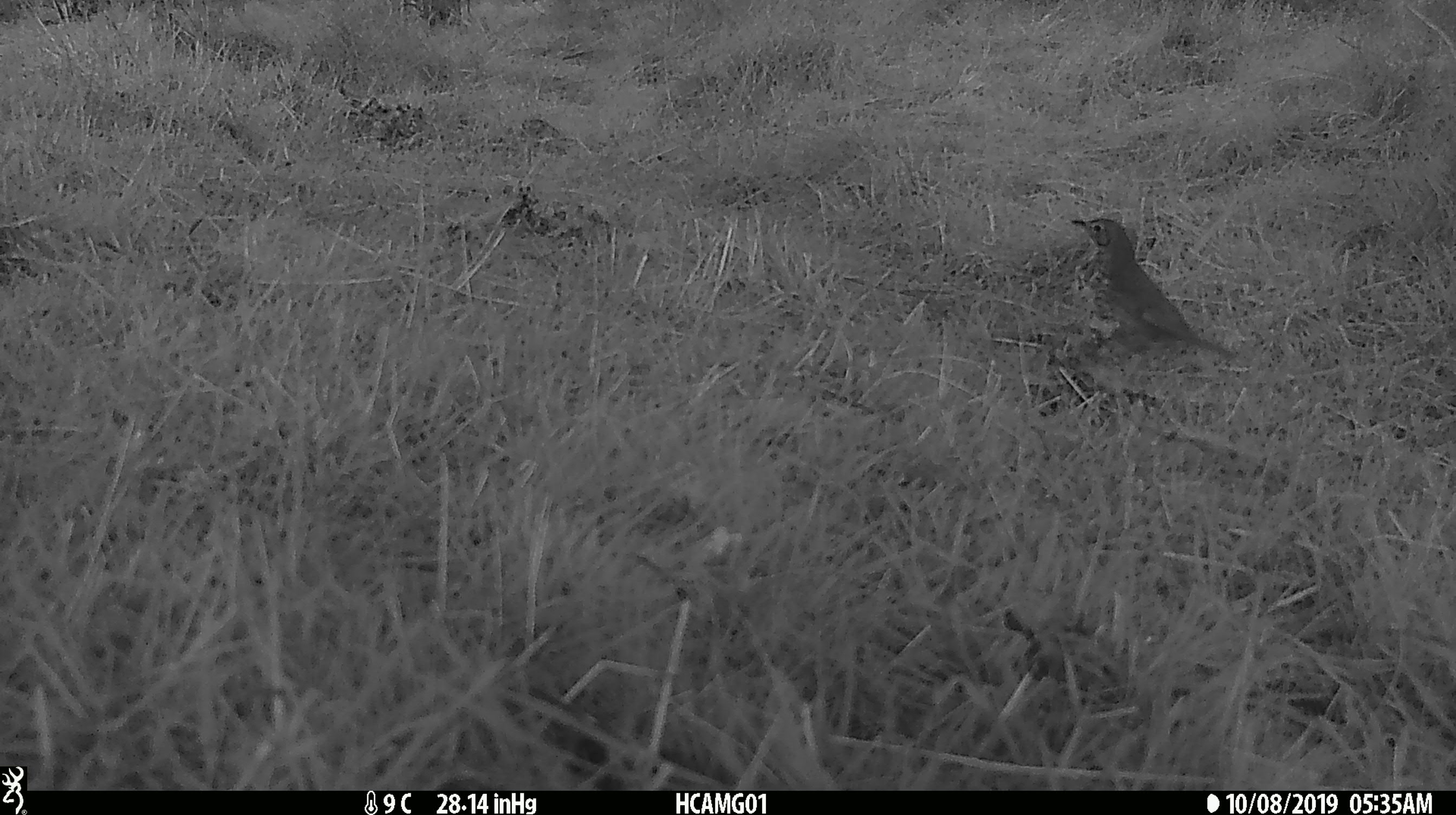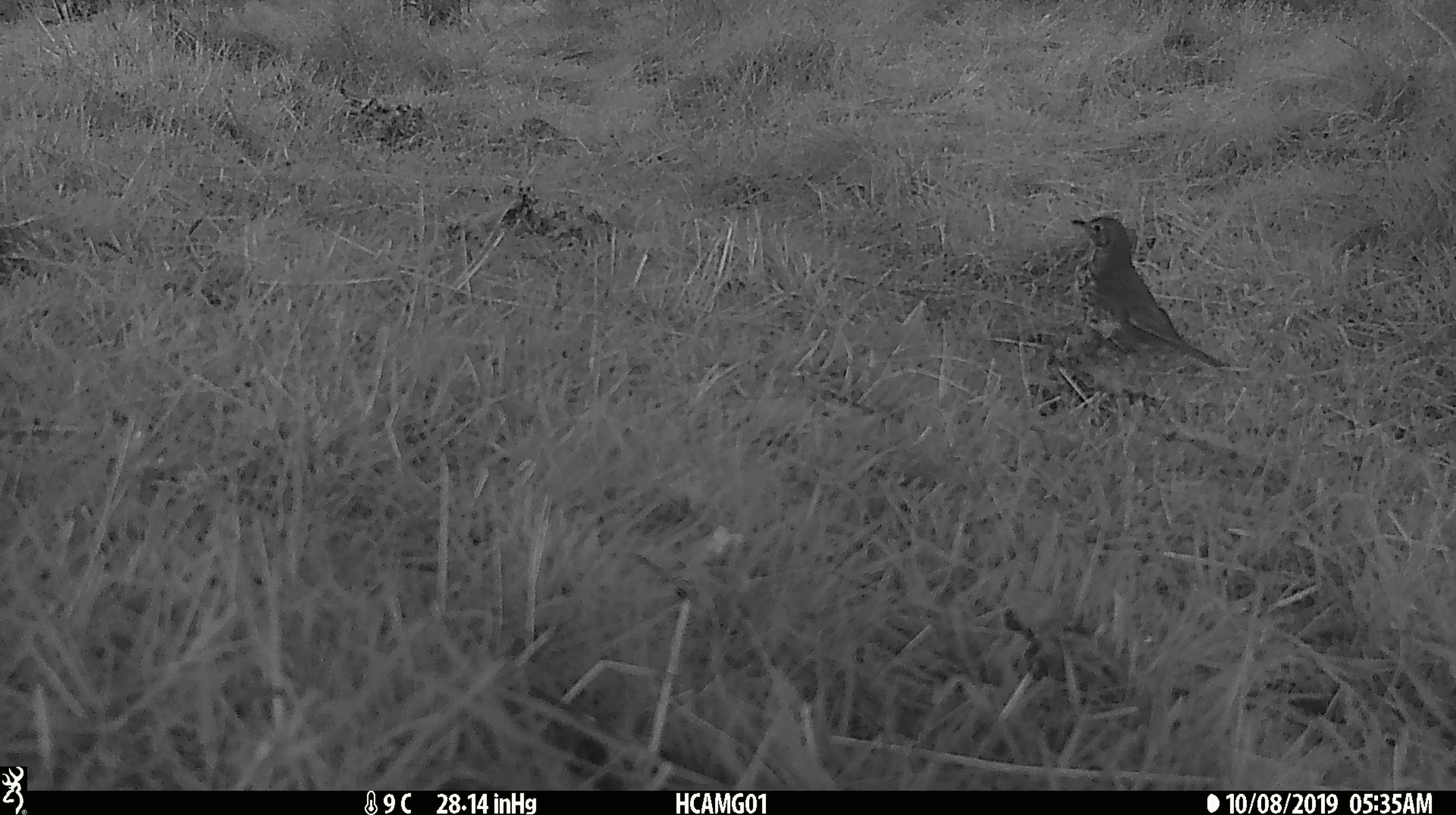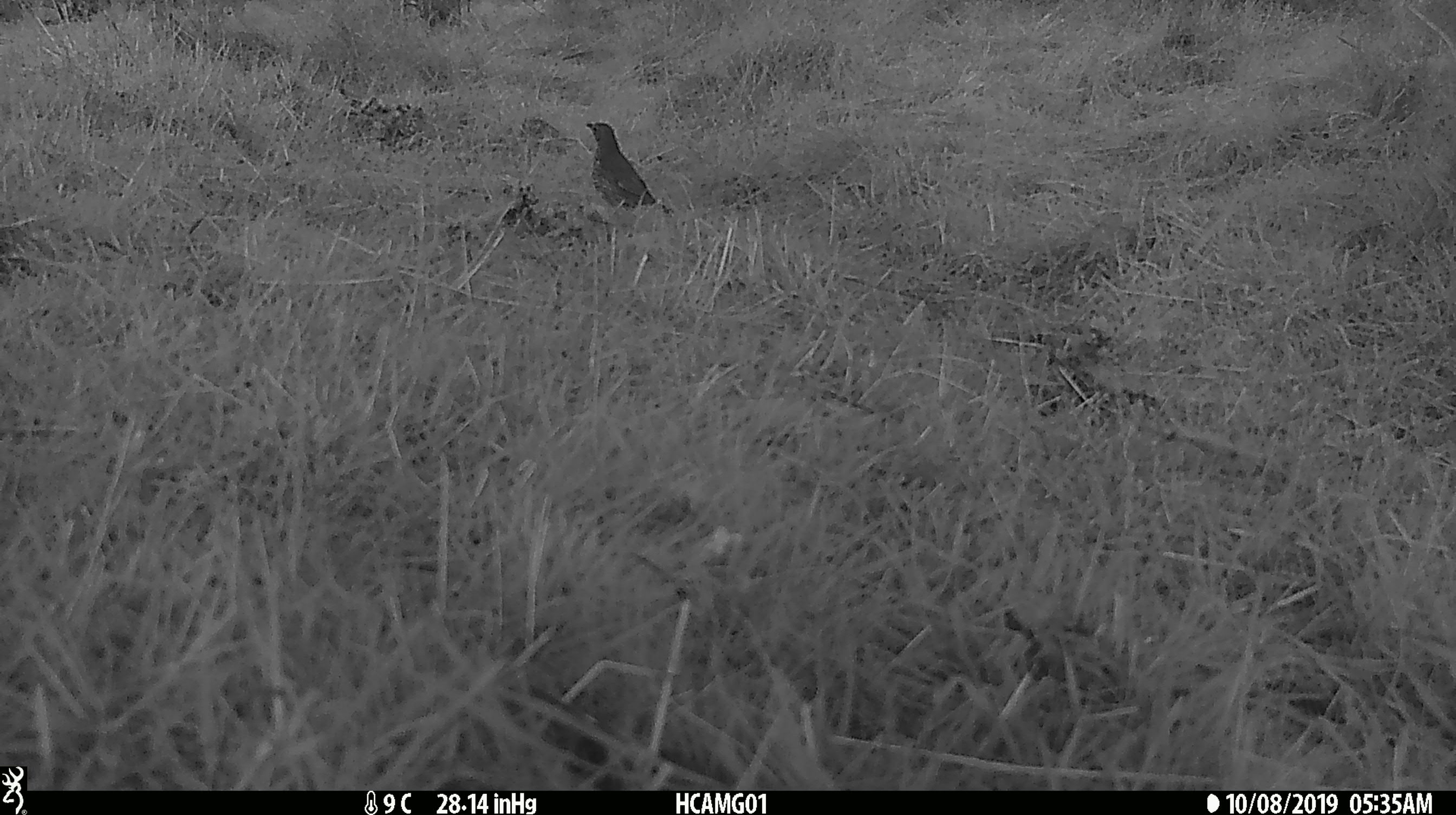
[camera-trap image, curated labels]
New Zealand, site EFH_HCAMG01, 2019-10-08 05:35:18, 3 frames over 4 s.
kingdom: Animalia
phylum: Chordata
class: Aves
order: Passeriformes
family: Turdidae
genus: Turdus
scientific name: Turdus philomelos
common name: song thrush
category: thrush